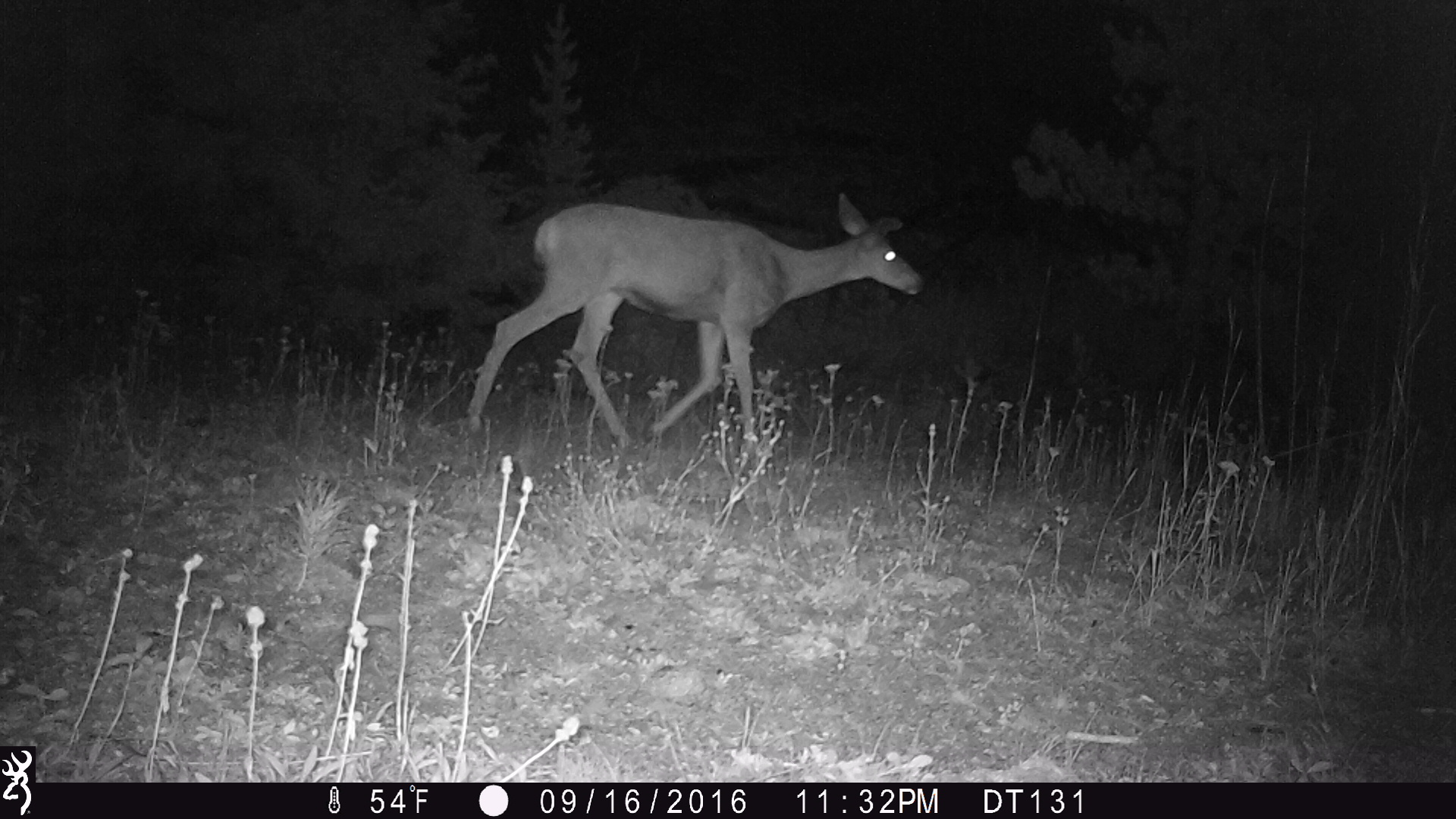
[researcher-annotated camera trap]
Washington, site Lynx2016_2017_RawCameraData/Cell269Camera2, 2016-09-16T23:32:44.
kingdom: Animalia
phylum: Chordata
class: Mammalia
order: Artiodactyla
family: Cervidae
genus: Odocoileus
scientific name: Odocoileus hemionus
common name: mule deer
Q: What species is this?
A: Odocoileus hemionus (mule deer).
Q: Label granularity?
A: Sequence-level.